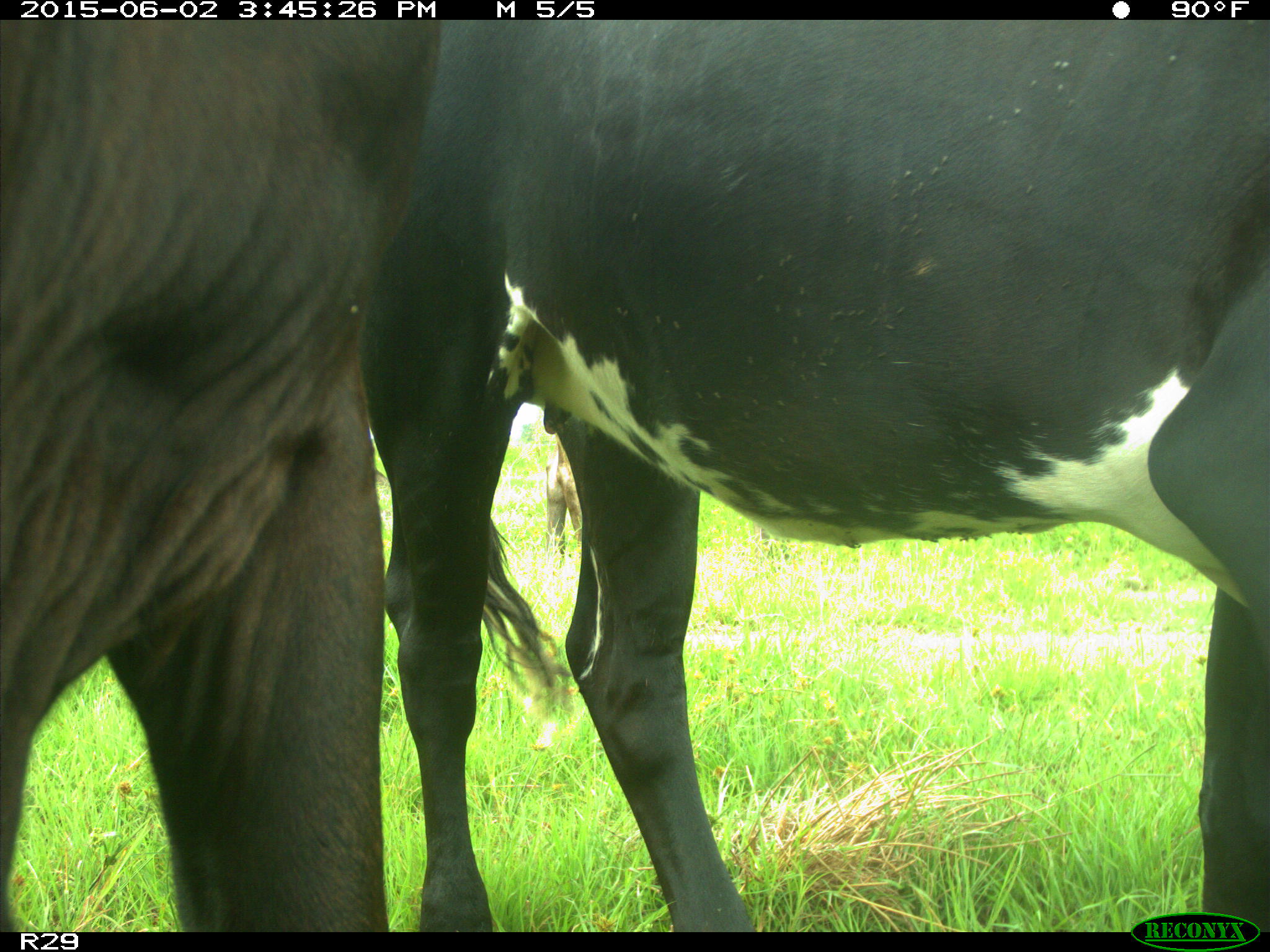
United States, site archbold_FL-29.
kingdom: Animalia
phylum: Chordata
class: Mammalia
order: Artiodactyla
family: Bovidae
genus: Bos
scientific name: Bos taurus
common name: domestic cow